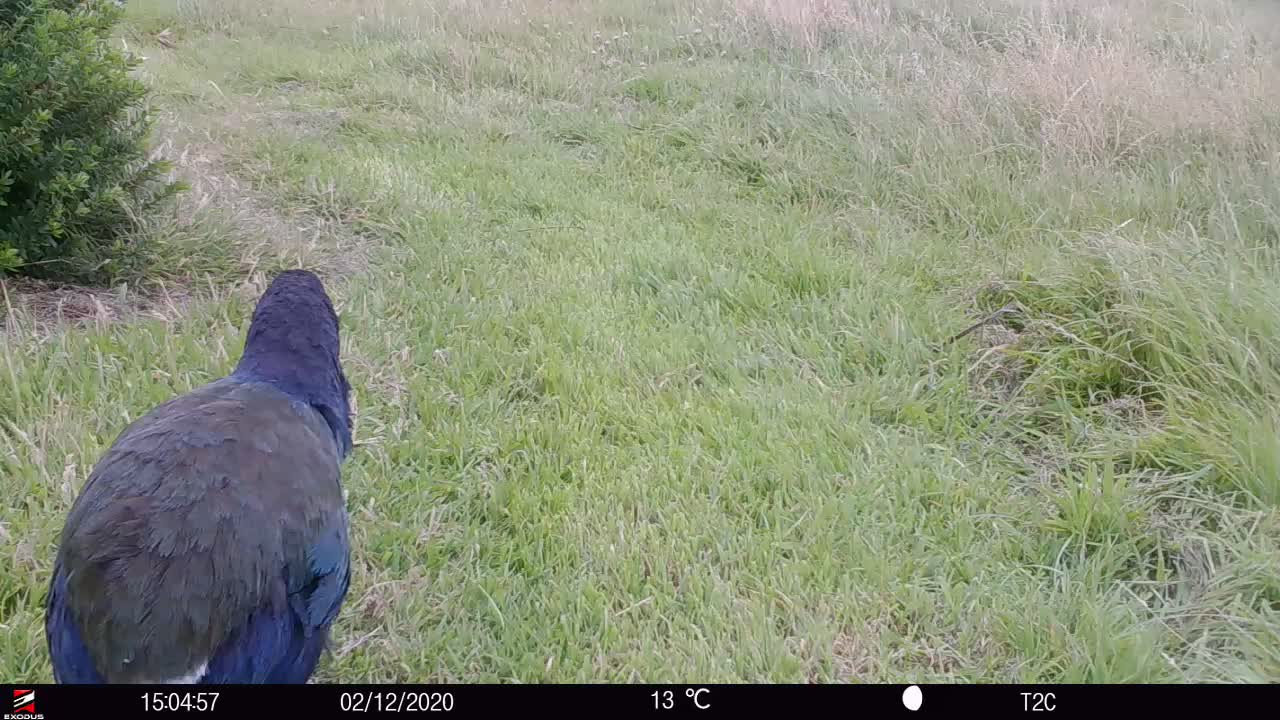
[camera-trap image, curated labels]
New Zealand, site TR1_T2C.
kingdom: Animalia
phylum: Chordata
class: Aves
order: Gruiformes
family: Rallidae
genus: Porphyrio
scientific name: Porphyrio mantelli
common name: takahe